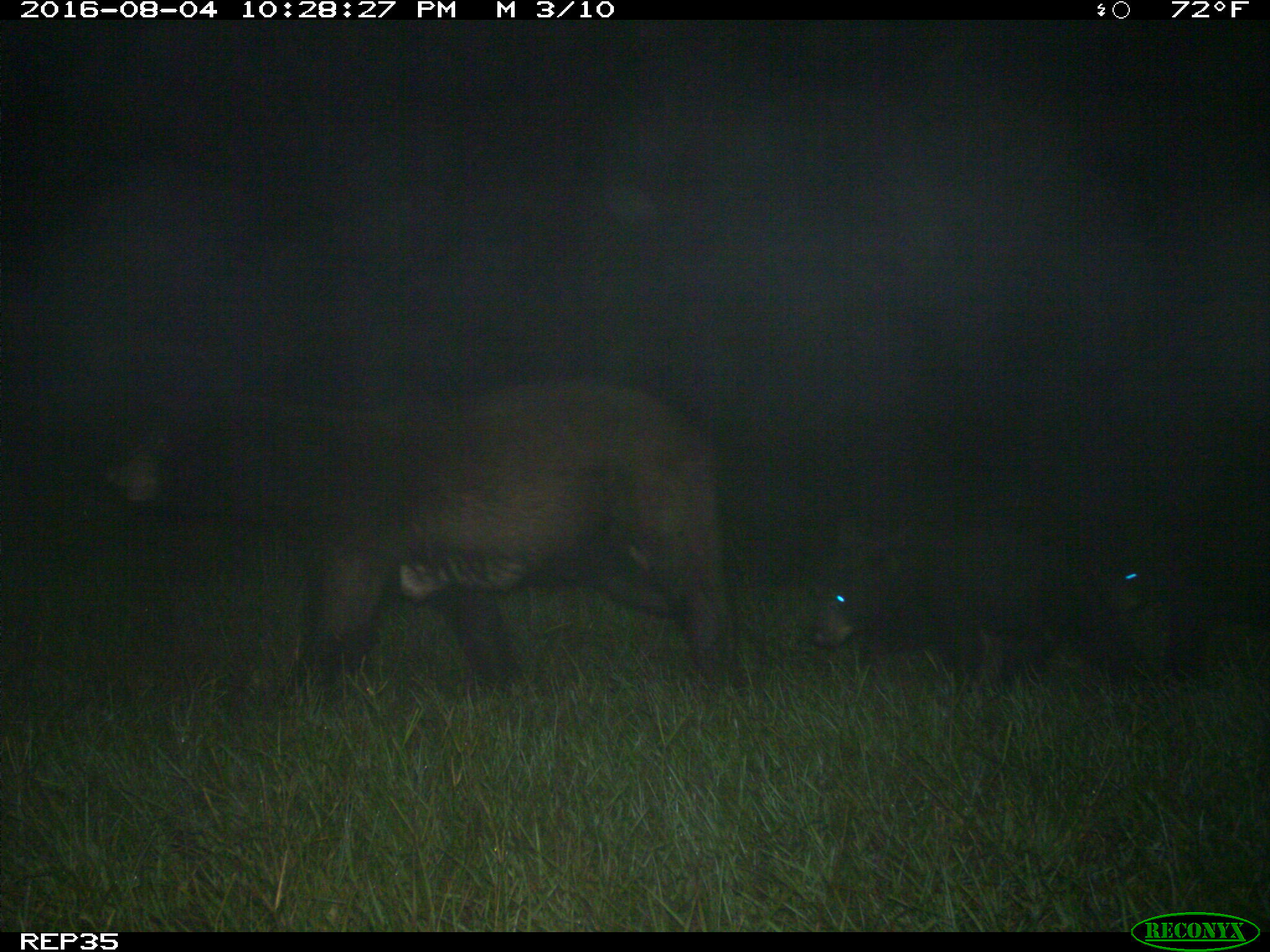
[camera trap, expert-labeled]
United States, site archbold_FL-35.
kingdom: Animalia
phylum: Chordata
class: Mammalia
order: Artiodactyla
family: Bovidae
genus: Bos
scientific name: Bos taurus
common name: domestic cow